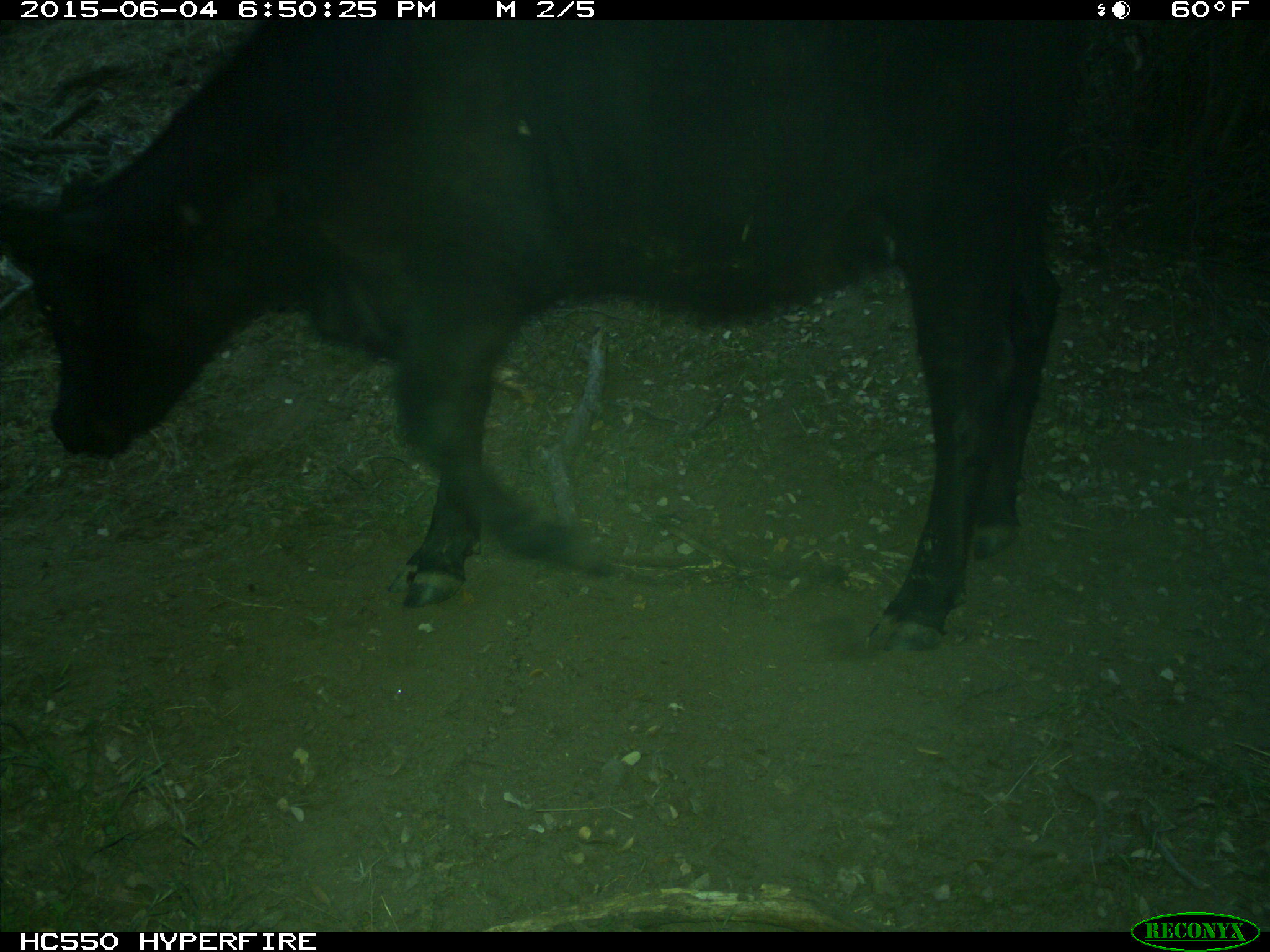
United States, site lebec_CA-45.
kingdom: Animalia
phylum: Chordata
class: Mammalia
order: Artiodactyla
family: Bovidae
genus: Bos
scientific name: Bos taurus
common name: domestic cow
Bos taurus (domestic cow).